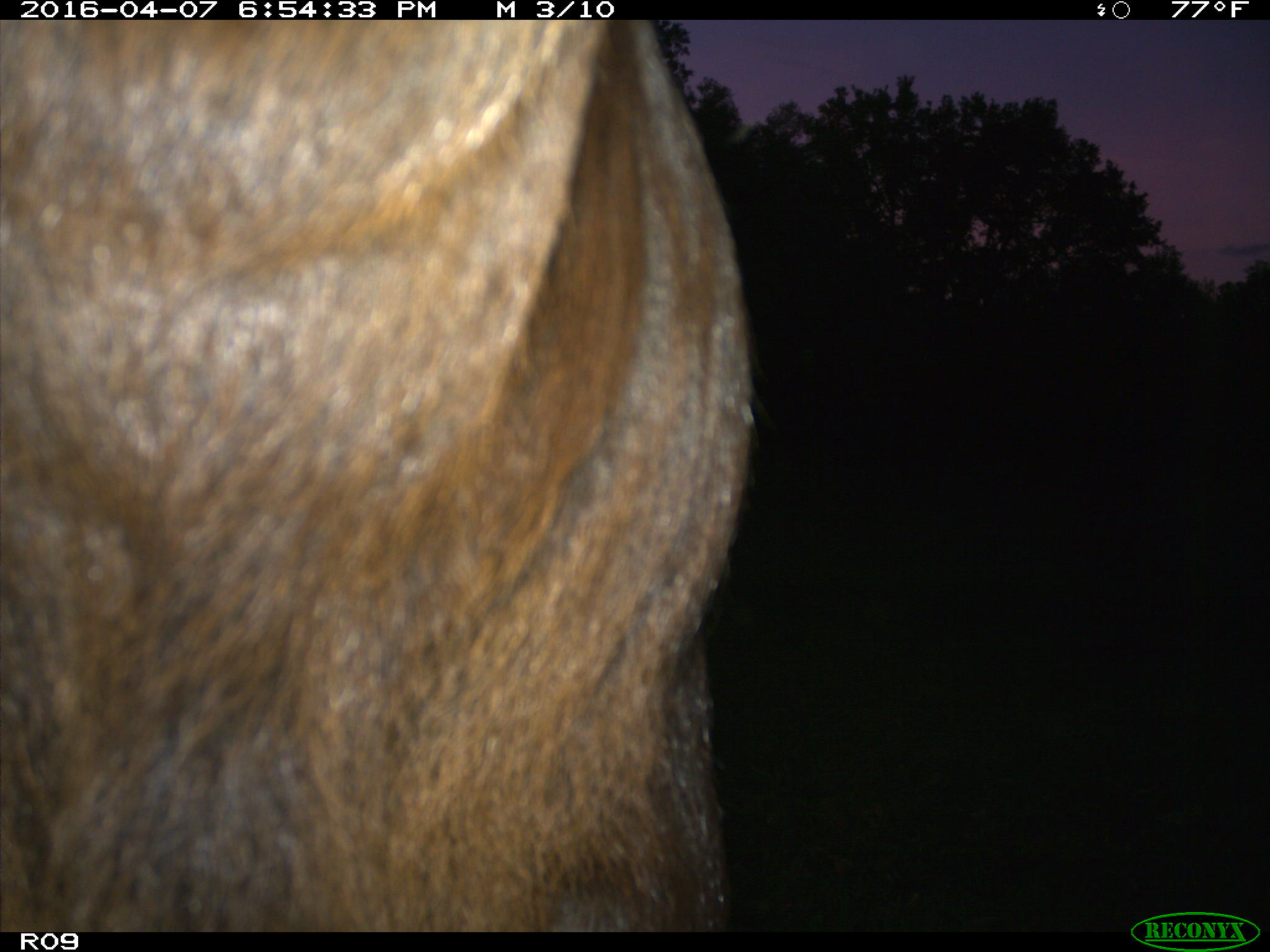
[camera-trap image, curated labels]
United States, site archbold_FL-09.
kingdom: Animalia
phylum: Chordata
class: Mammalia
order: Artiodactyla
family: Bovidae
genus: Bos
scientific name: Bos taurus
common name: domestic cow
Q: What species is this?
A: Bos taurus (domestic cow).